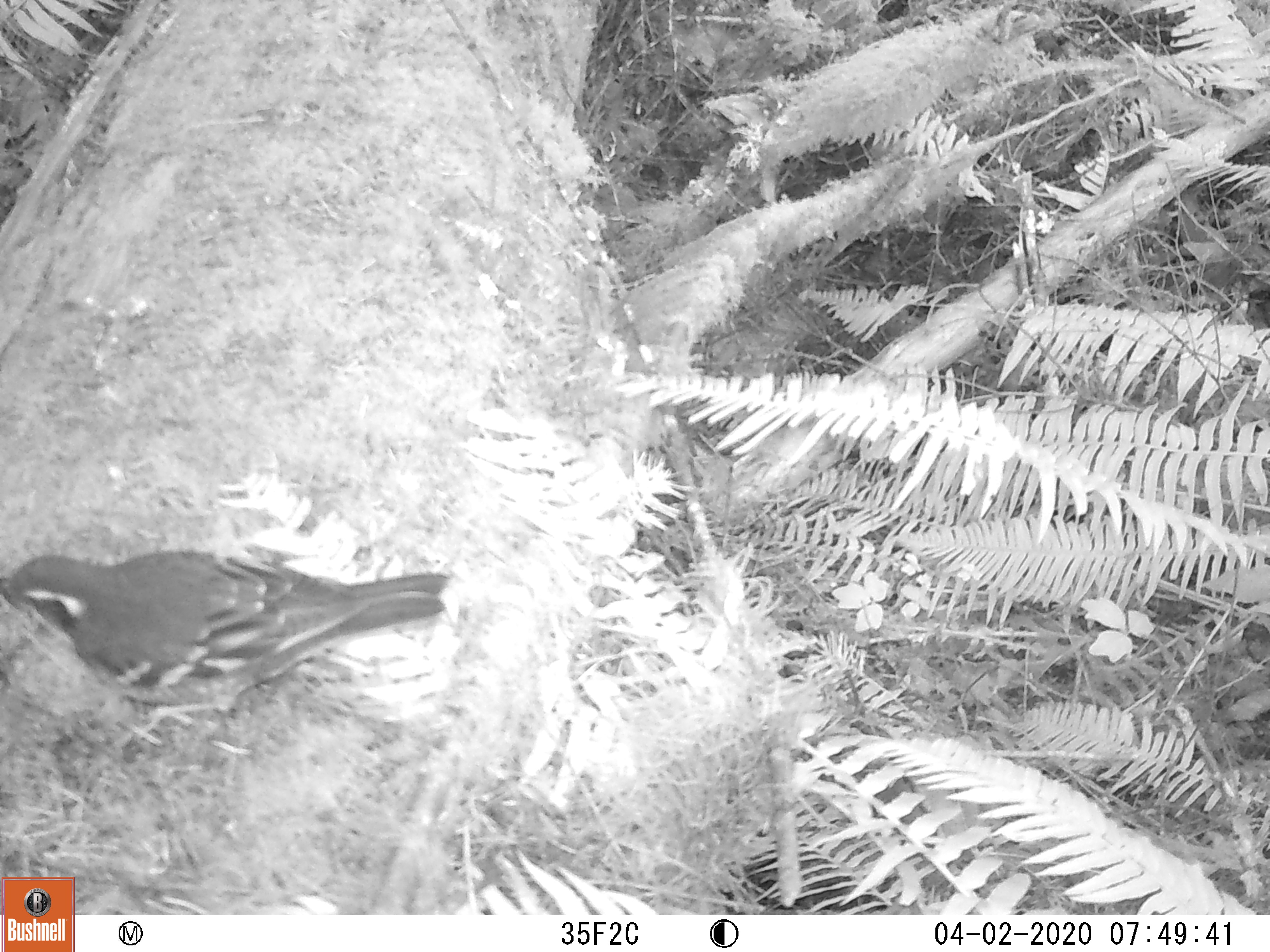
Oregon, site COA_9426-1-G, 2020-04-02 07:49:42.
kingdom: Animalia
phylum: Chordata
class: Aves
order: Passeriformes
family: Turdidae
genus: Ixoreus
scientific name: Ixoreus naevius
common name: varied thrush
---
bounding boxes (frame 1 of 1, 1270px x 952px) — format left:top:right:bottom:
varied thrush: 2:548:454:709